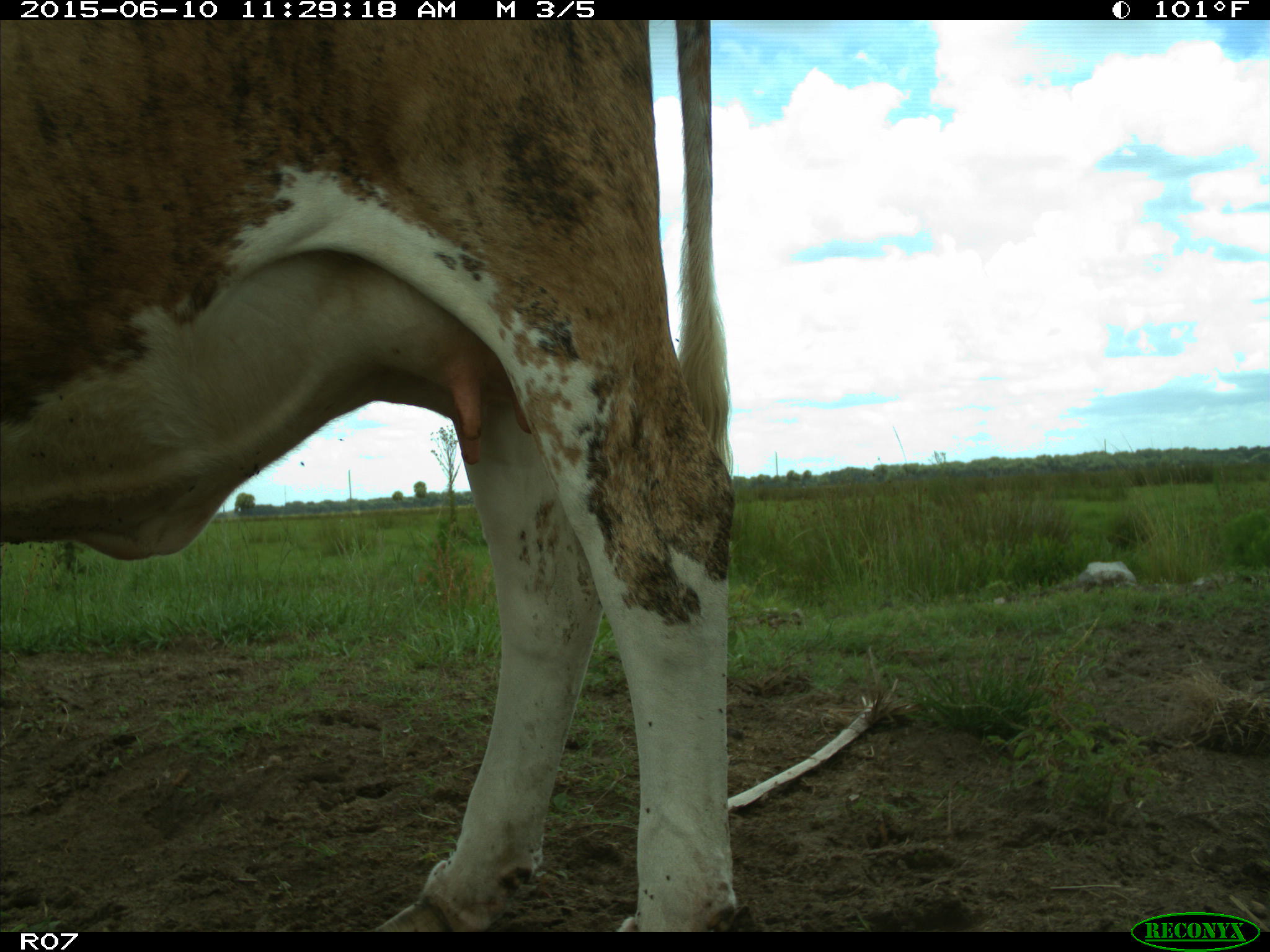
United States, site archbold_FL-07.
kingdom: Animalia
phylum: Chordata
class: Mammalia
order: Artiodactyla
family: Bovidae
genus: Bos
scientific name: Bos taurus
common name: domestic cow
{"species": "Bos taurus (domestic cow)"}